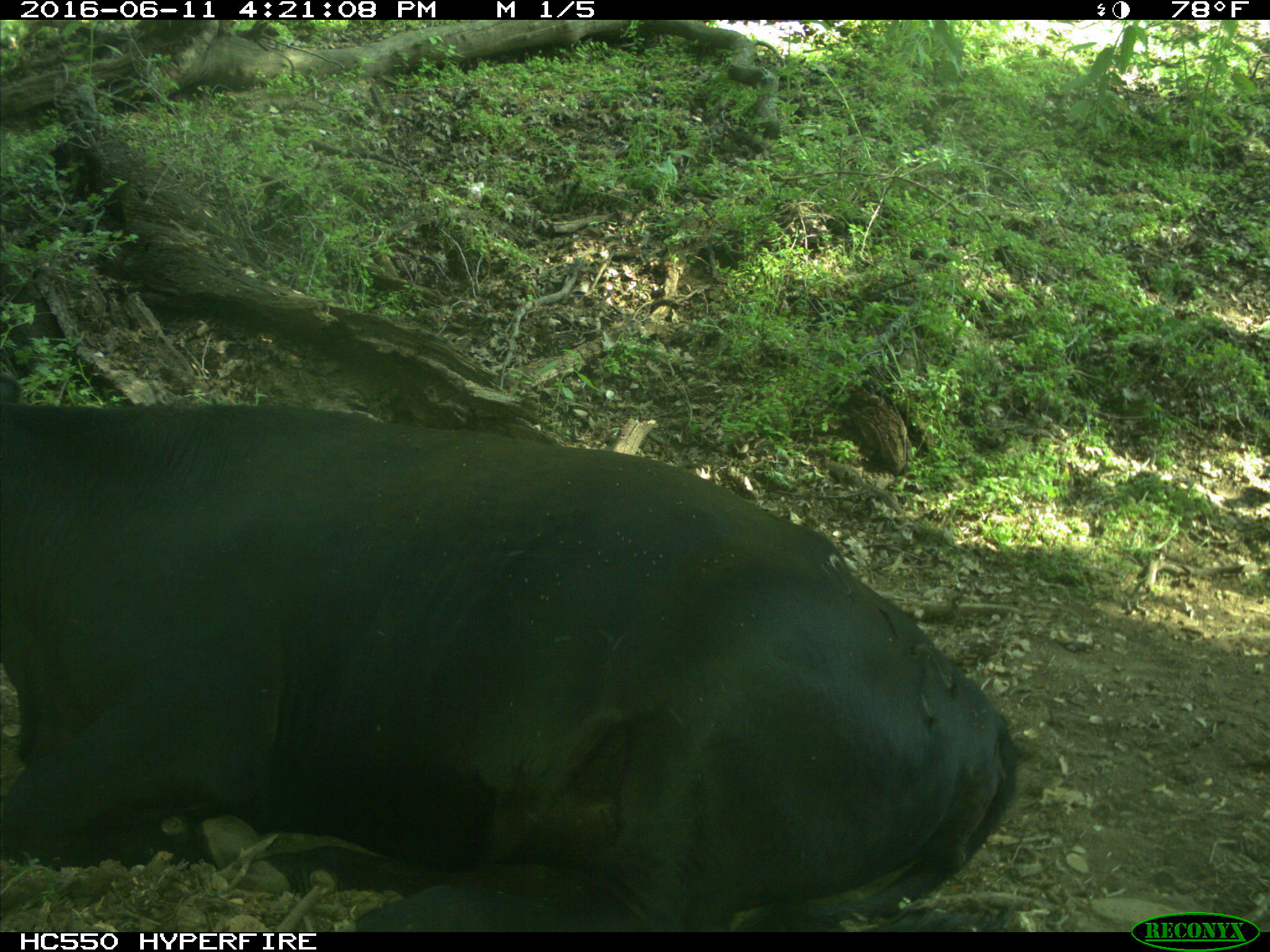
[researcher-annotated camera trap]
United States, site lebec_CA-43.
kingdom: Animalia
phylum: Chordata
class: Mammalia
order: Artiodactyla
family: Bovidae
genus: Bos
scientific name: Bos taurus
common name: domestic cow